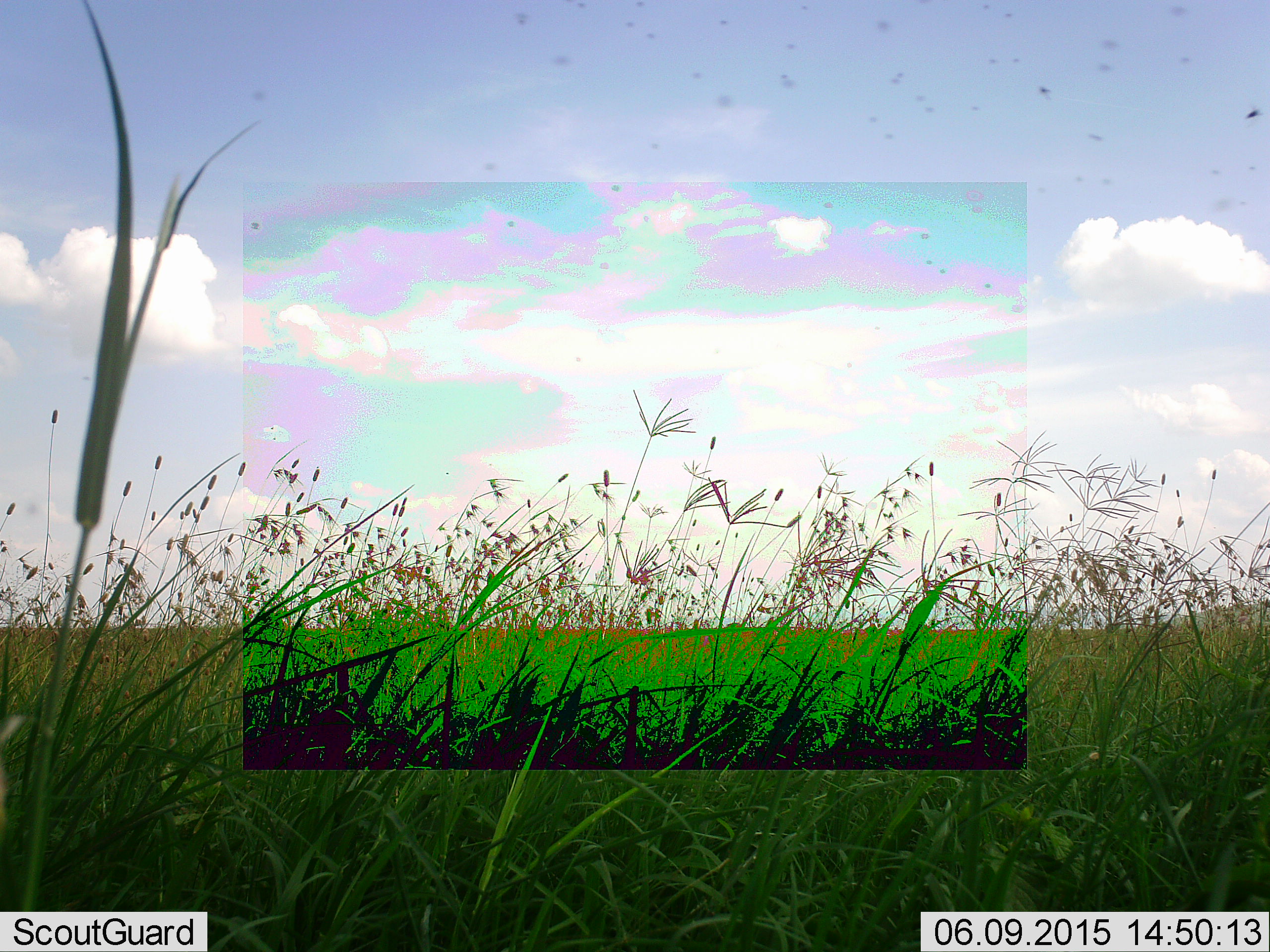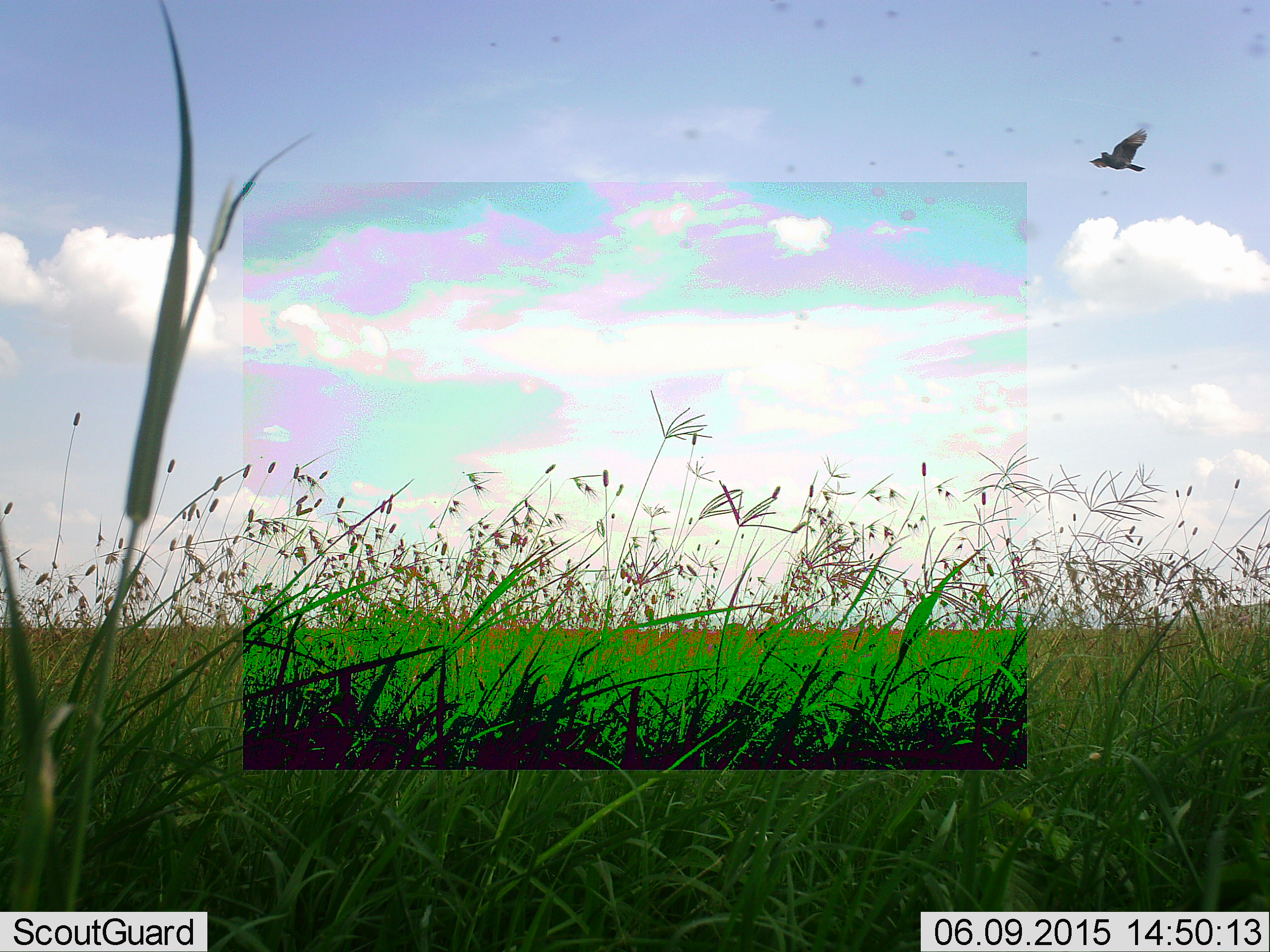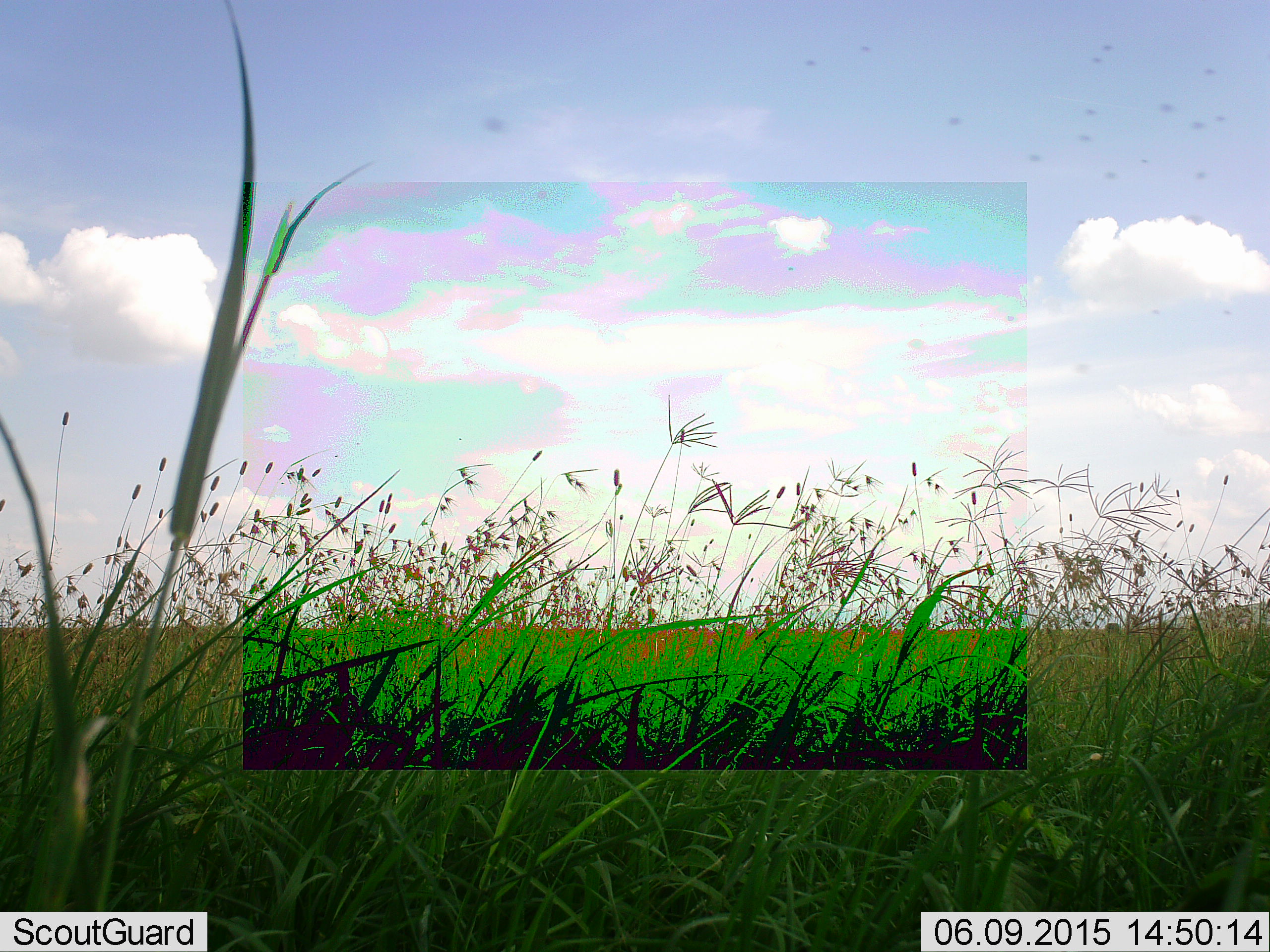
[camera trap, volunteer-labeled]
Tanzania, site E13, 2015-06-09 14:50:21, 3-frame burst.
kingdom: Animalia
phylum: Chordata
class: Aves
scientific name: Aves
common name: bird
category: otherbird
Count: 1.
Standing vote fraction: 0%.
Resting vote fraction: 0%.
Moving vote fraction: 100%.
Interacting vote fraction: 0%.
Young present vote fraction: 0%.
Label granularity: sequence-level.